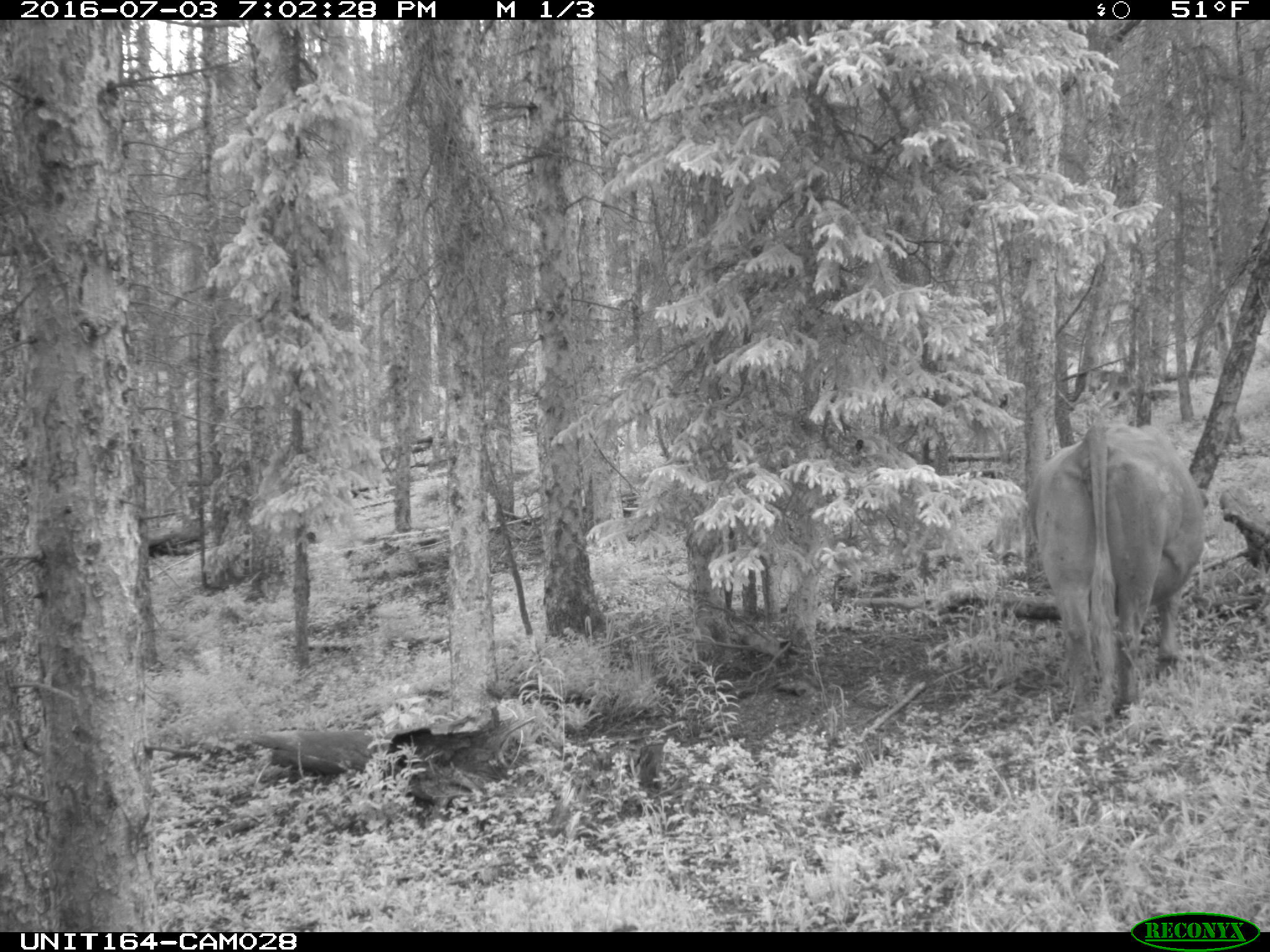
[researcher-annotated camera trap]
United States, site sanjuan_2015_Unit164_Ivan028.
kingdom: Animalia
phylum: Chordata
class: Mammalia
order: Artiodactyla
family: Bovidae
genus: Bos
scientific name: Bos taurus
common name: domestic cow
Bos taurus (domestic cow).